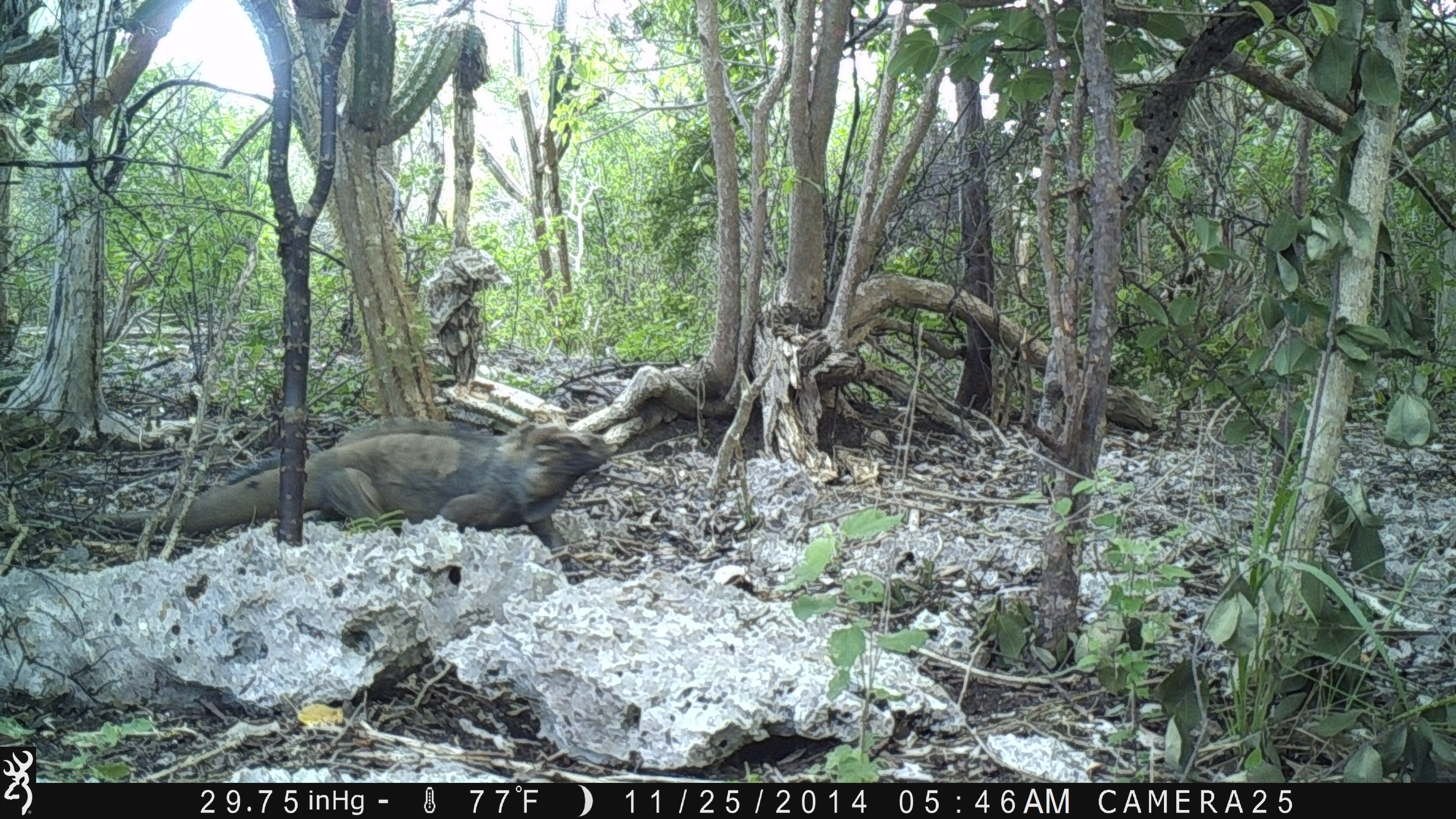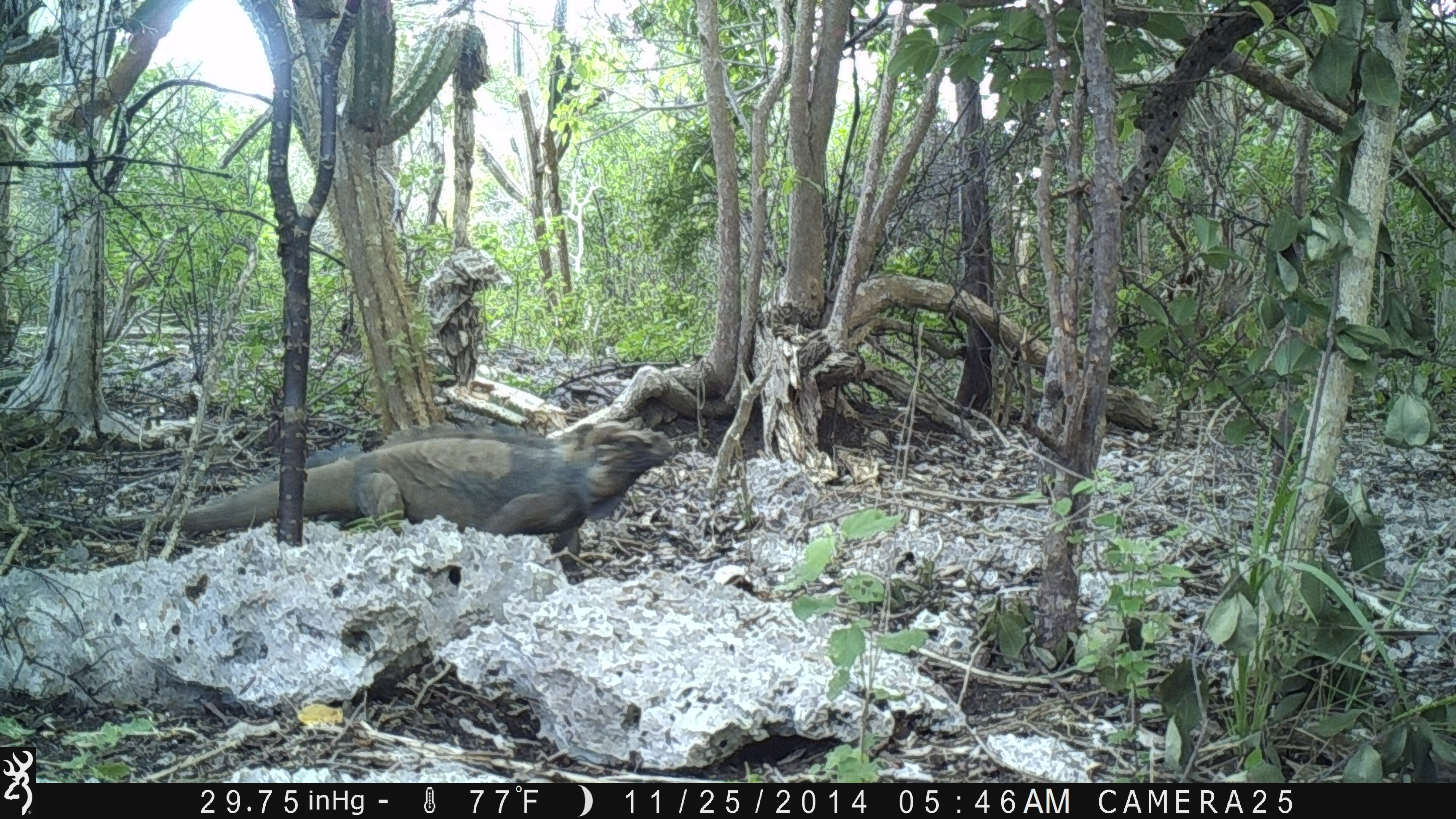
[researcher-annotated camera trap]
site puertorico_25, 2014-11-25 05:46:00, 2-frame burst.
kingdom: Animalia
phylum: Chordata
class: Reptilia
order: Squamata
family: Iguanidae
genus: Iguana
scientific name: Iguana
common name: typical iguanas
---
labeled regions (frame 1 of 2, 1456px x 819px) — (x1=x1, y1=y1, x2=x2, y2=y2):
iguana: (x1=168, y1=419, x2=619, y2=582)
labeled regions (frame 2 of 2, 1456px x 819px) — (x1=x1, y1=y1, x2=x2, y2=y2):
iguana: (x1=168, y1=420, x2=680, y2=575)